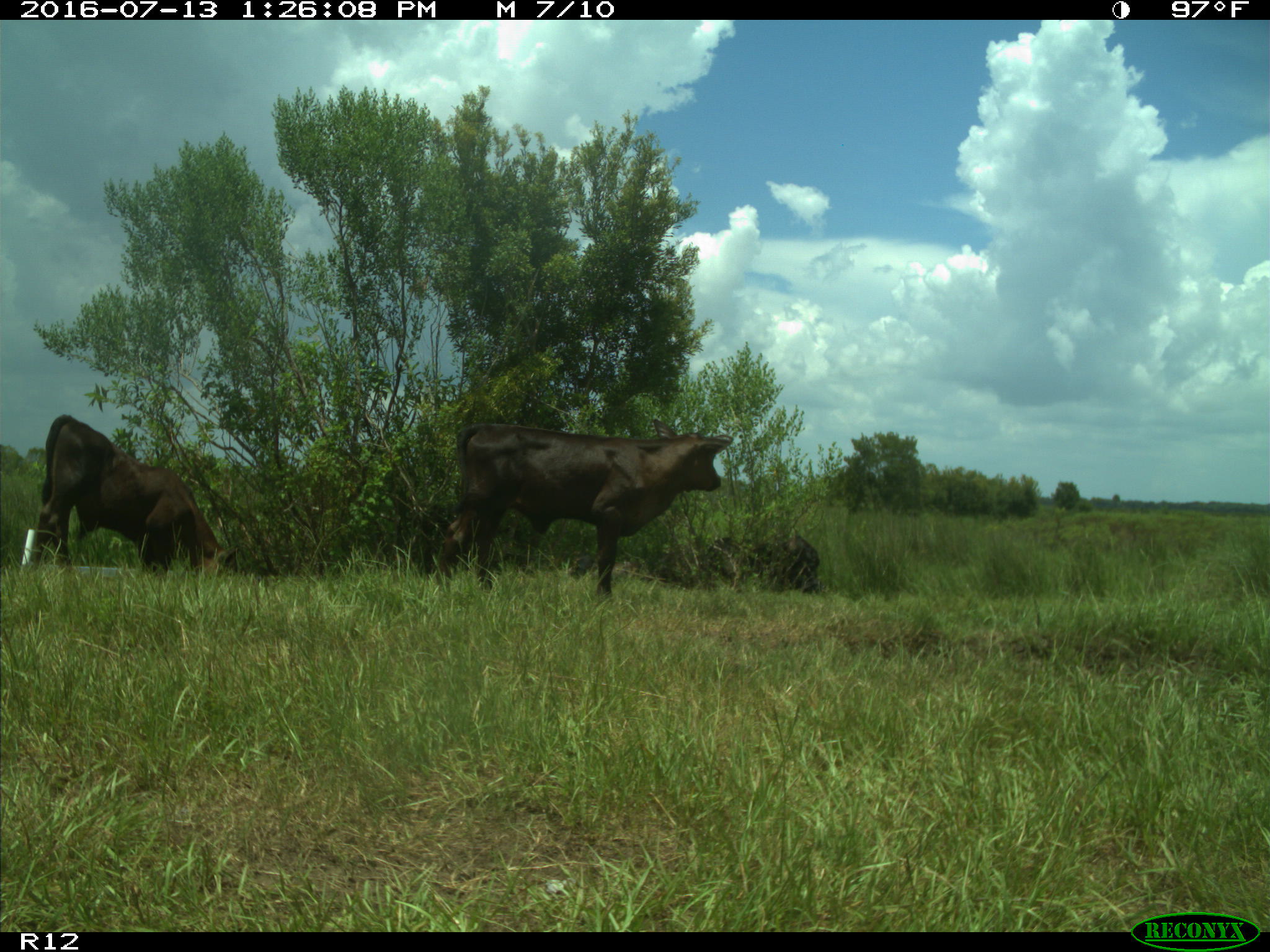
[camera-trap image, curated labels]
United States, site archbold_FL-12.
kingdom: Animalia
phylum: Chordata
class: Mammalia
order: Artiodactyla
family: Bovidae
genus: Bos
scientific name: Bos taurus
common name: domestic cow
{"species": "Bos taurus (domestic cow)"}